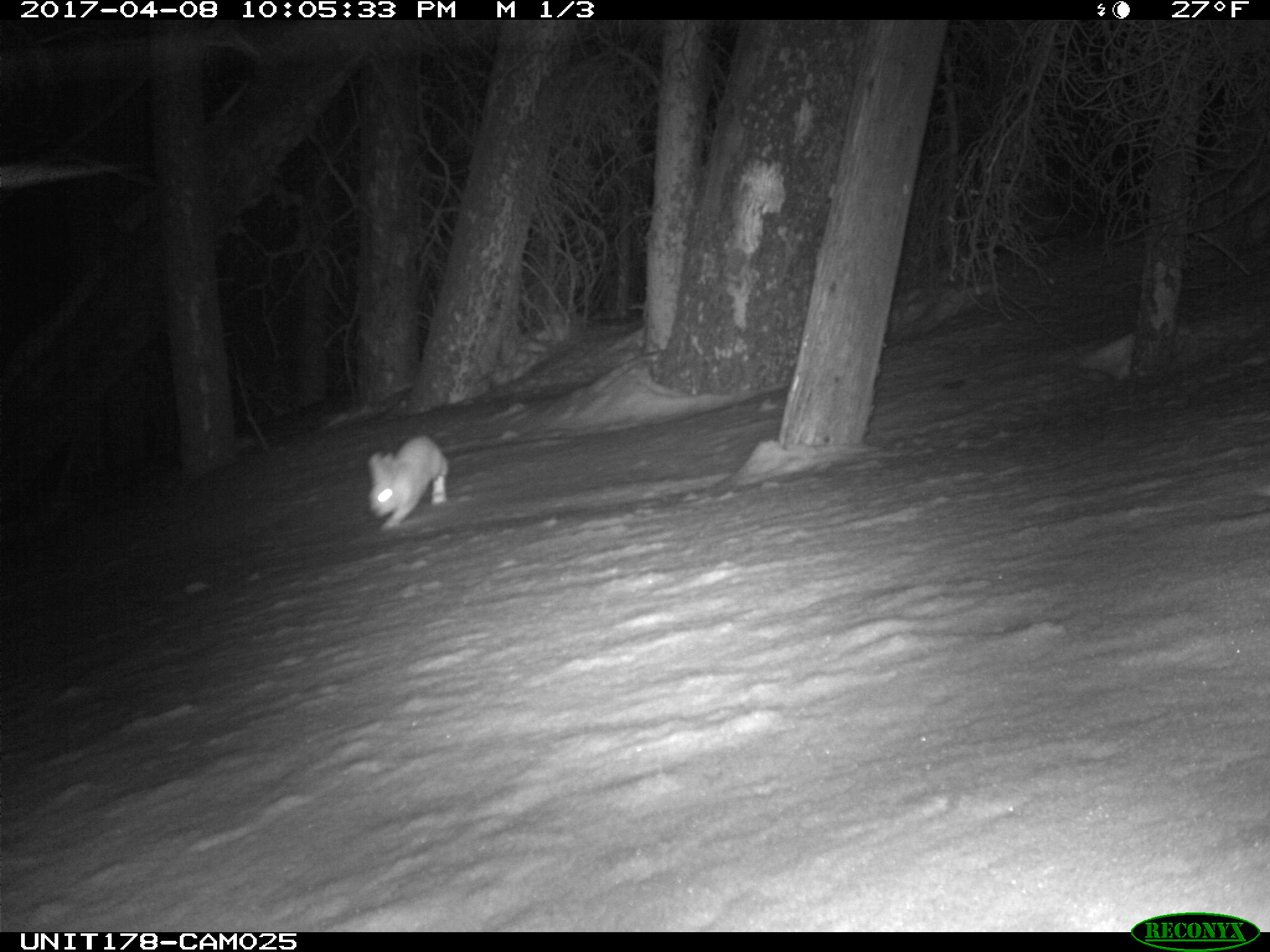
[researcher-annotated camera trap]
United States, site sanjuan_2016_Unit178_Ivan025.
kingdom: Animalia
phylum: Chordata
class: Mammalia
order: Lagomorpha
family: Leporidae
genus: Lepus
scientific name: Lepus americanus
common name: snowshoe hare